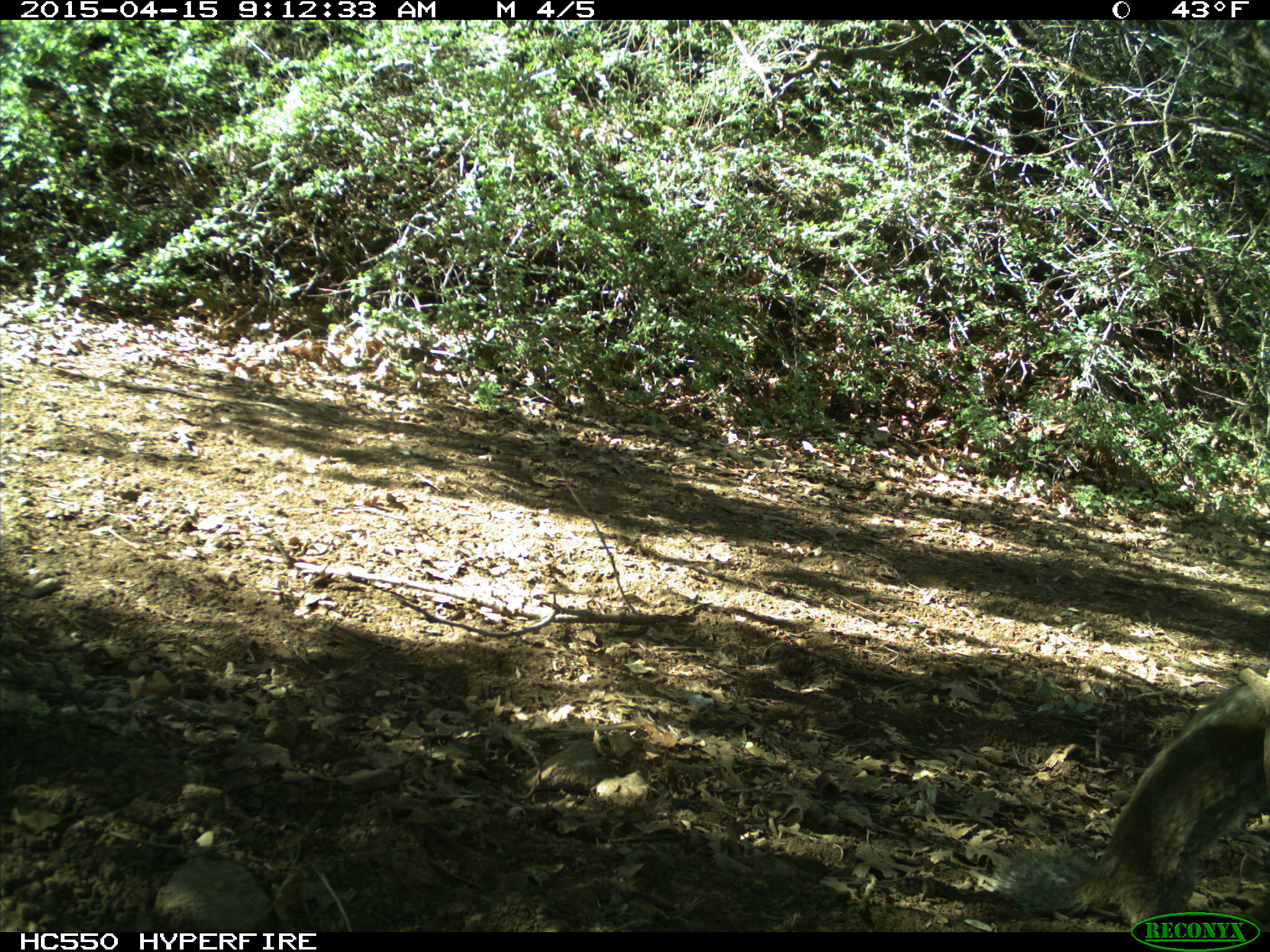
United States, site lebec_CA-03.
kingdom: Animalia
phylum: Chordata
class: Mammalia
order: Rodentia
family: Sciuridae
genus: Otospermophilus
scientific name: Otospermophilus beecheyi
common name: california ground squirrel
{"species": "Otospermophilus beecheyi (california ground squirrel)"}